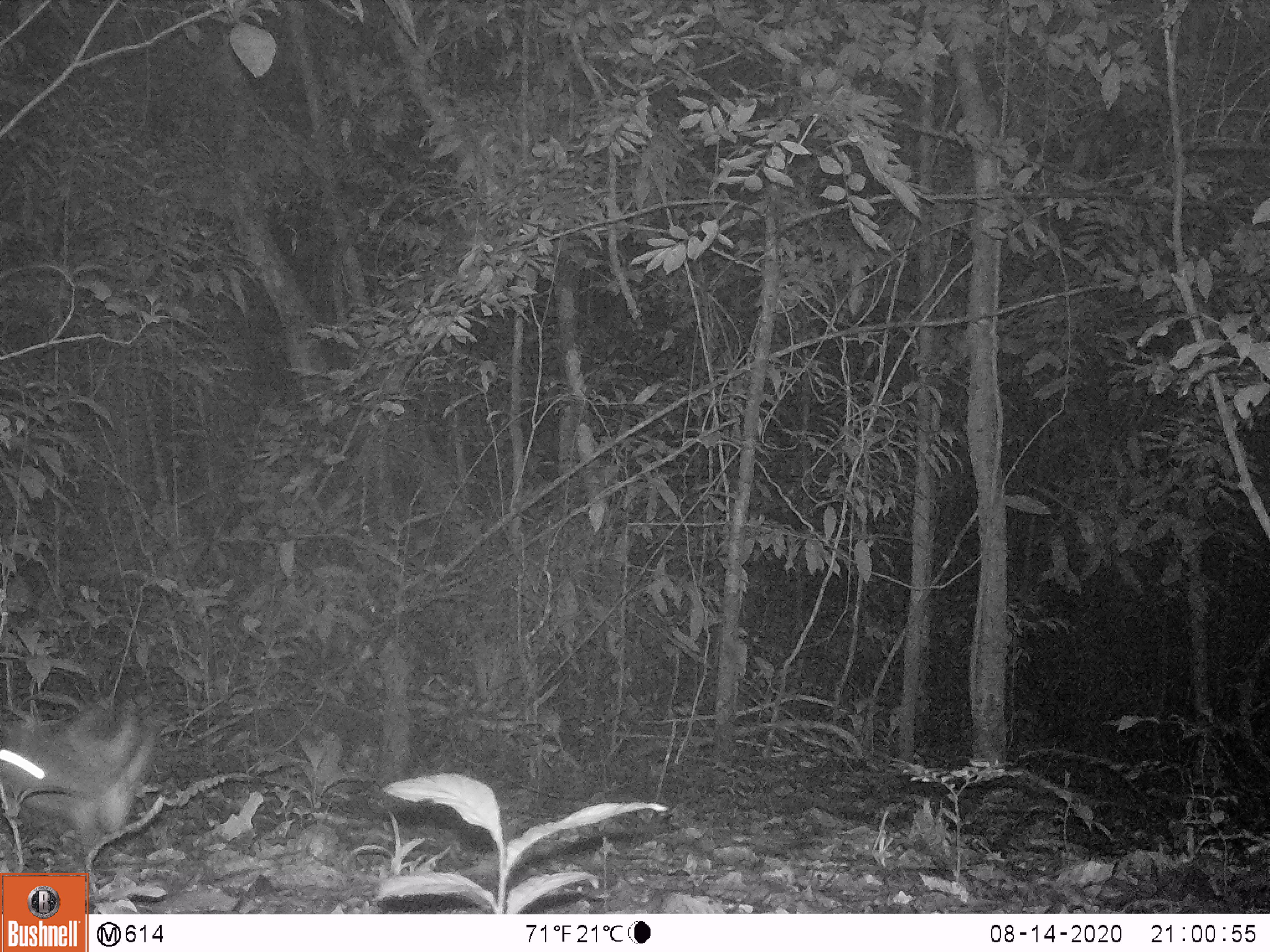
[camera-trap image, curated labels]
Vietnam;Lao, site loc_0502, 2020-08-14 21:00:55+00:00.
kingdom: Animalia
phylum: Chordata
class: Mammalia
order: Lagomorpha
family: Leporidae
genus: Nesolagus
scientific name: Nesolagus timminsi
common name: annamite striped rabbit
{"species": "annamite striped rabbit (Nesolagus timminsi)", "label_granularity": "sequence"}